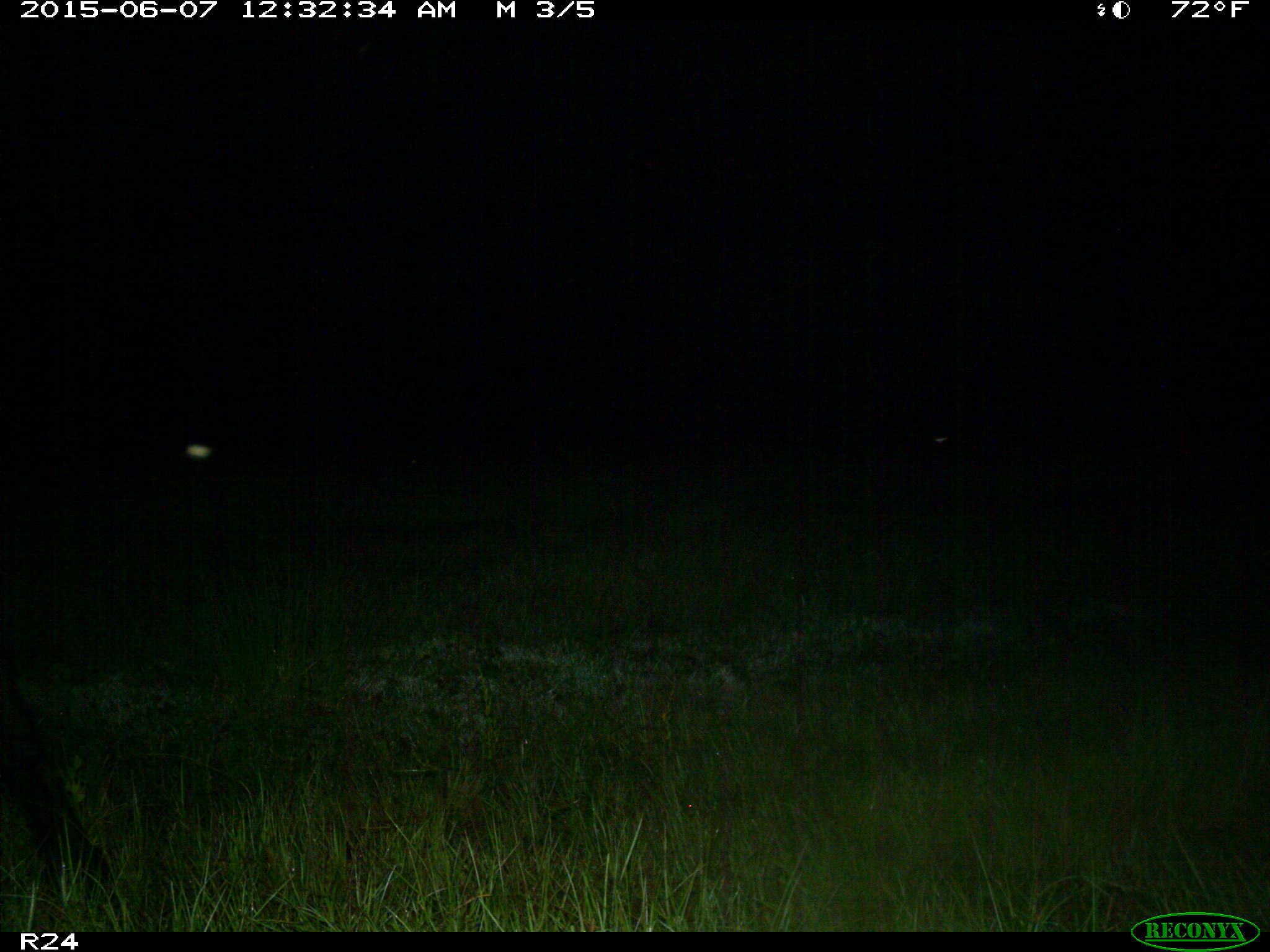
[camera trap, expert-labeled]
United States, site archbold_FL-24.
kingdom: Animalia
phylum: Chordata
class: Mammalia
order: Artiodactyla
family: Bovidae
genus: Bos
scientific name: Bos taurus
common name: domestic cow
Bos taurus (domestic cow).